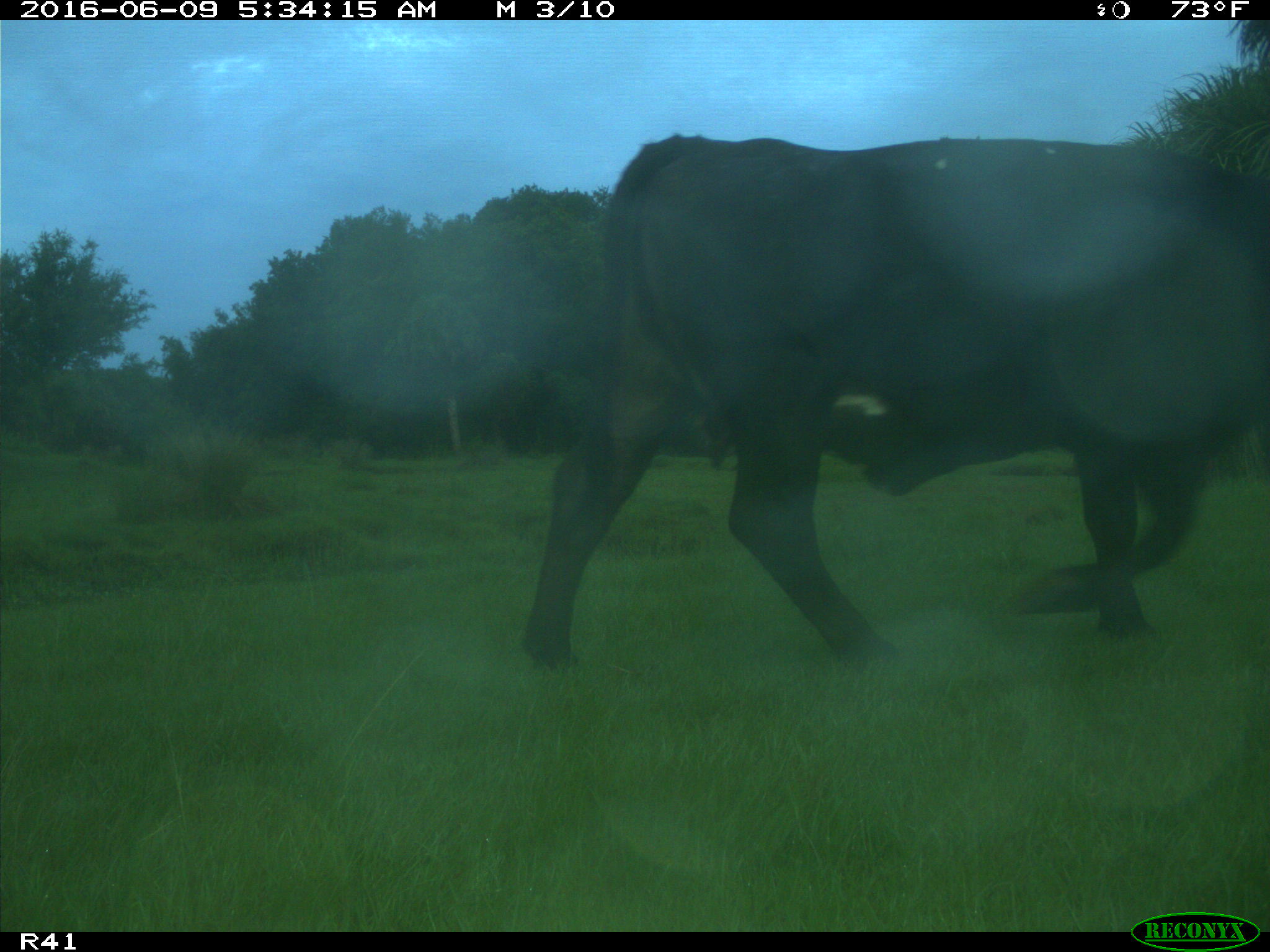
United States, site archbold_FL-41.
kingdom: Animalia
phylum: Chordata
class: Mammalia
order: Artiodactyla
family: Bovidae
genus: Bos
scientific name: Bos taurus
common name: domestic cow